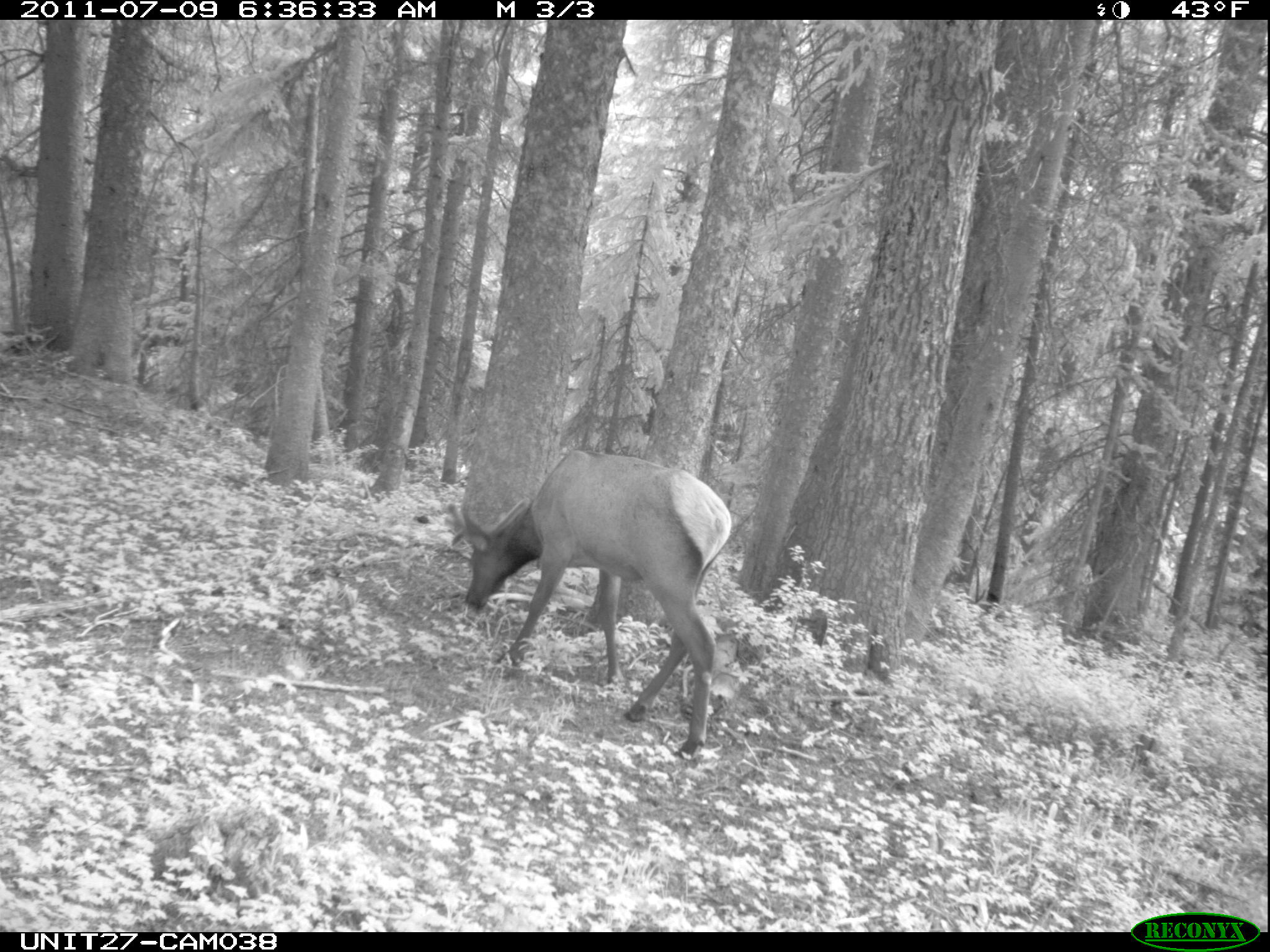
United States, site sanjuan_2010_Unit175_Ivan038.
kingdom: Animalia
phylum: Chordata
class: Mammalia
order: Artiodactyla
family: Cervidae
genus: Cervus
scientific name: Cervus elaphus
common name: red deer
Cervus elaphus (red deer).